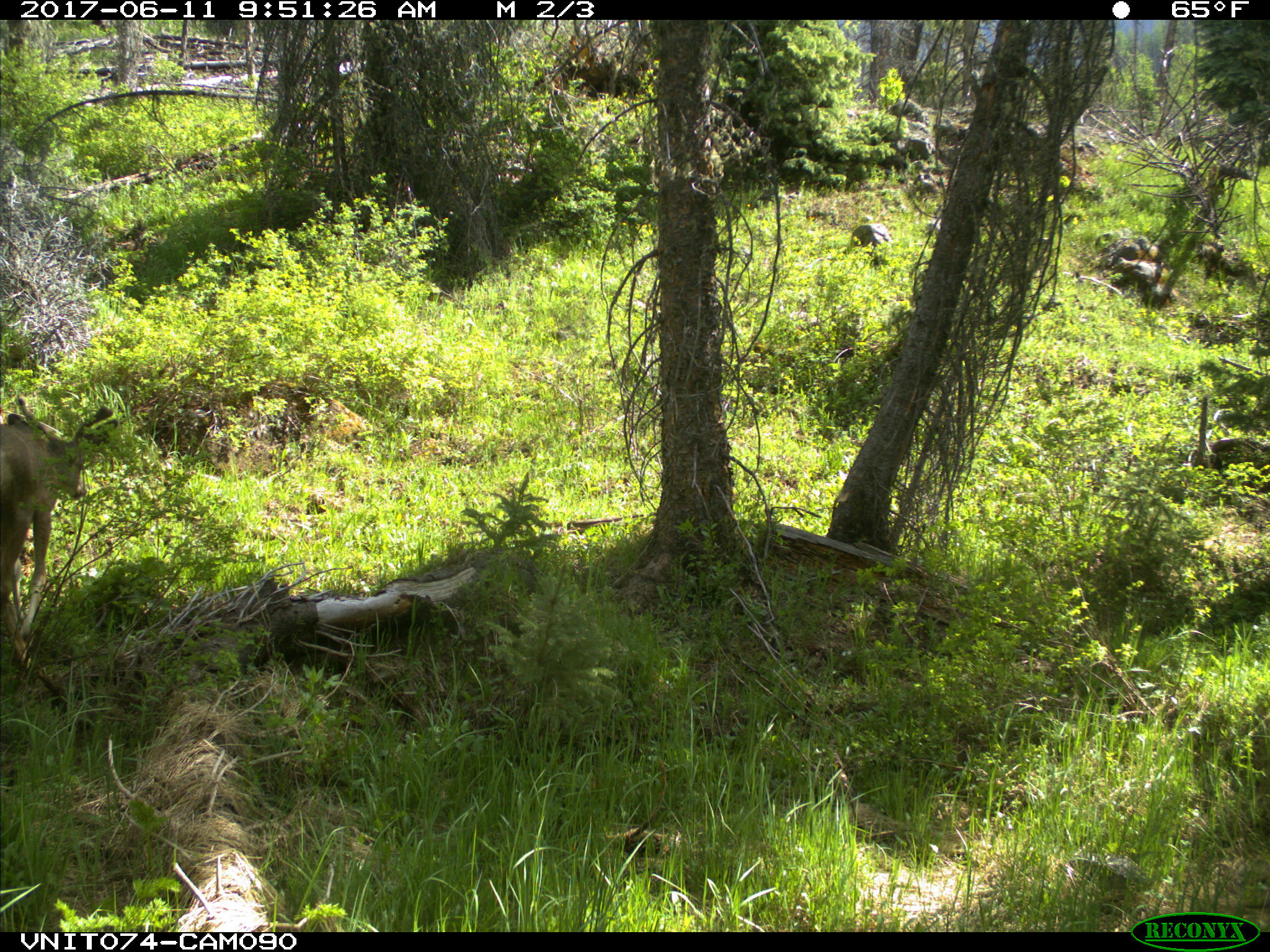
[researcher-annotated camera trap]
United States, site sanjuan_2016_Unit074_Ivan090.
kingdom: Animalia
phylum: Chordata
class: Mammalia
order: Artiodactyla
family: Cervidae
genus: Odocoileus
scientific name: Odocoileus hemionus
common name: mule deer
Odocoileus hemionus (mule deer).